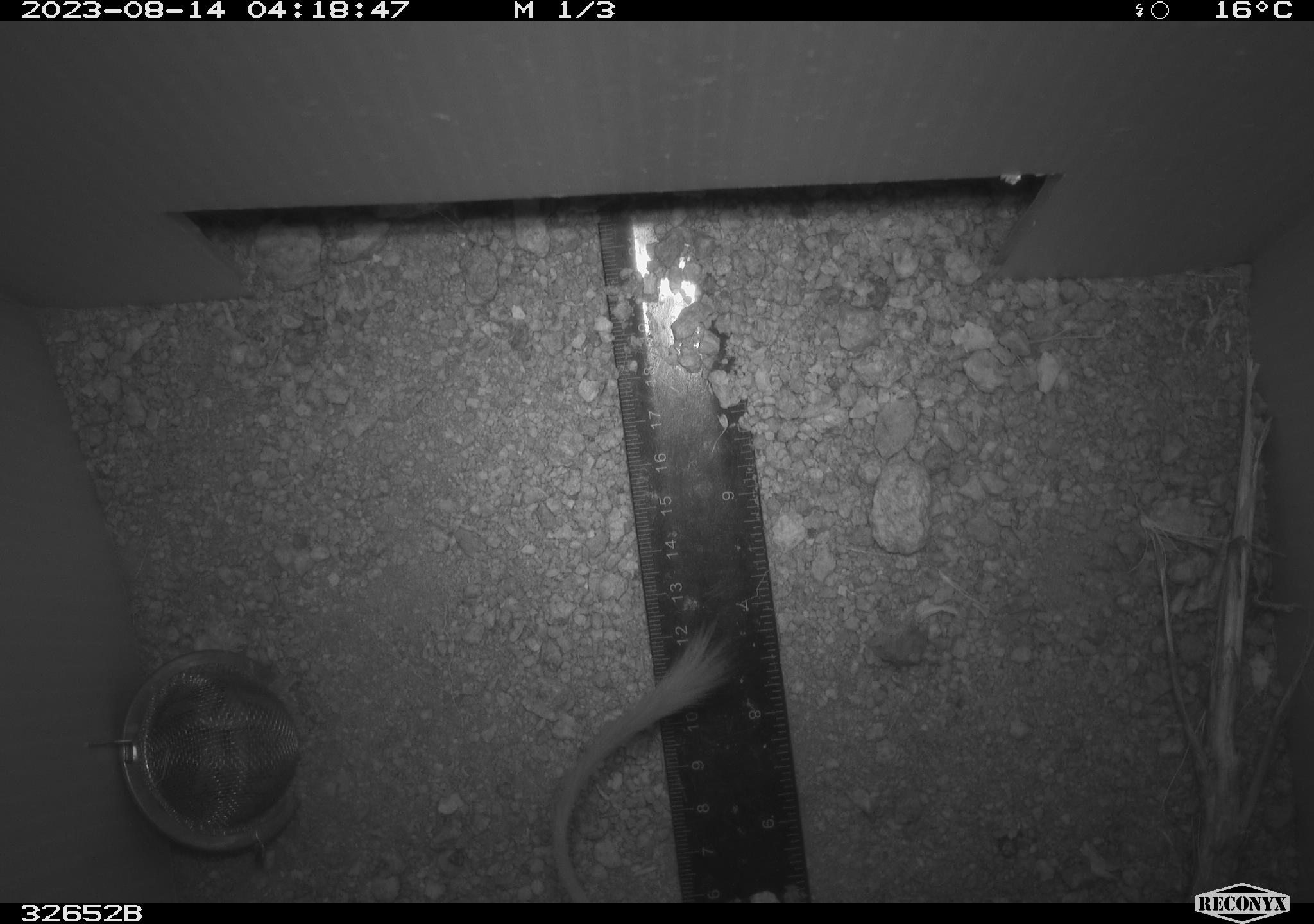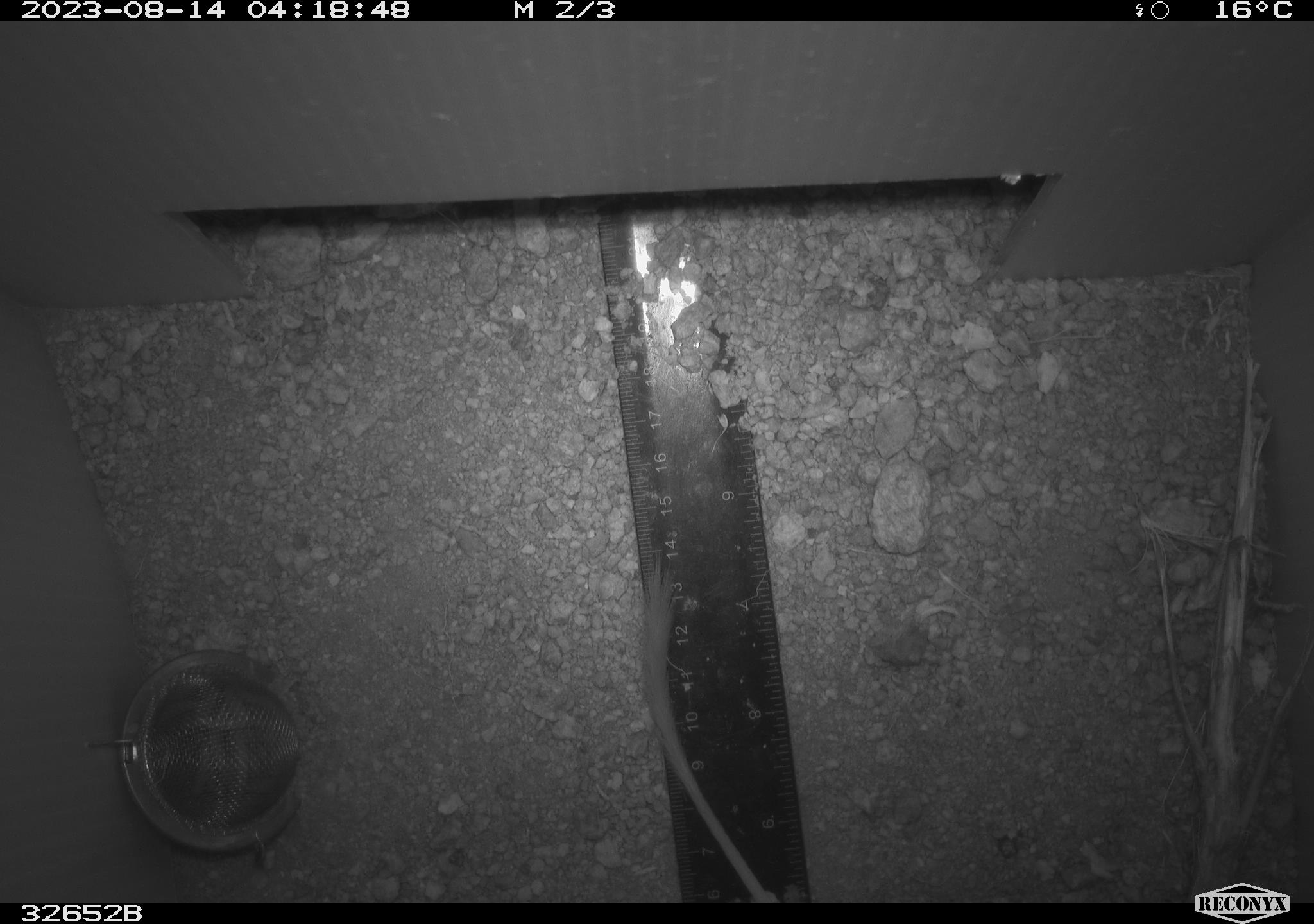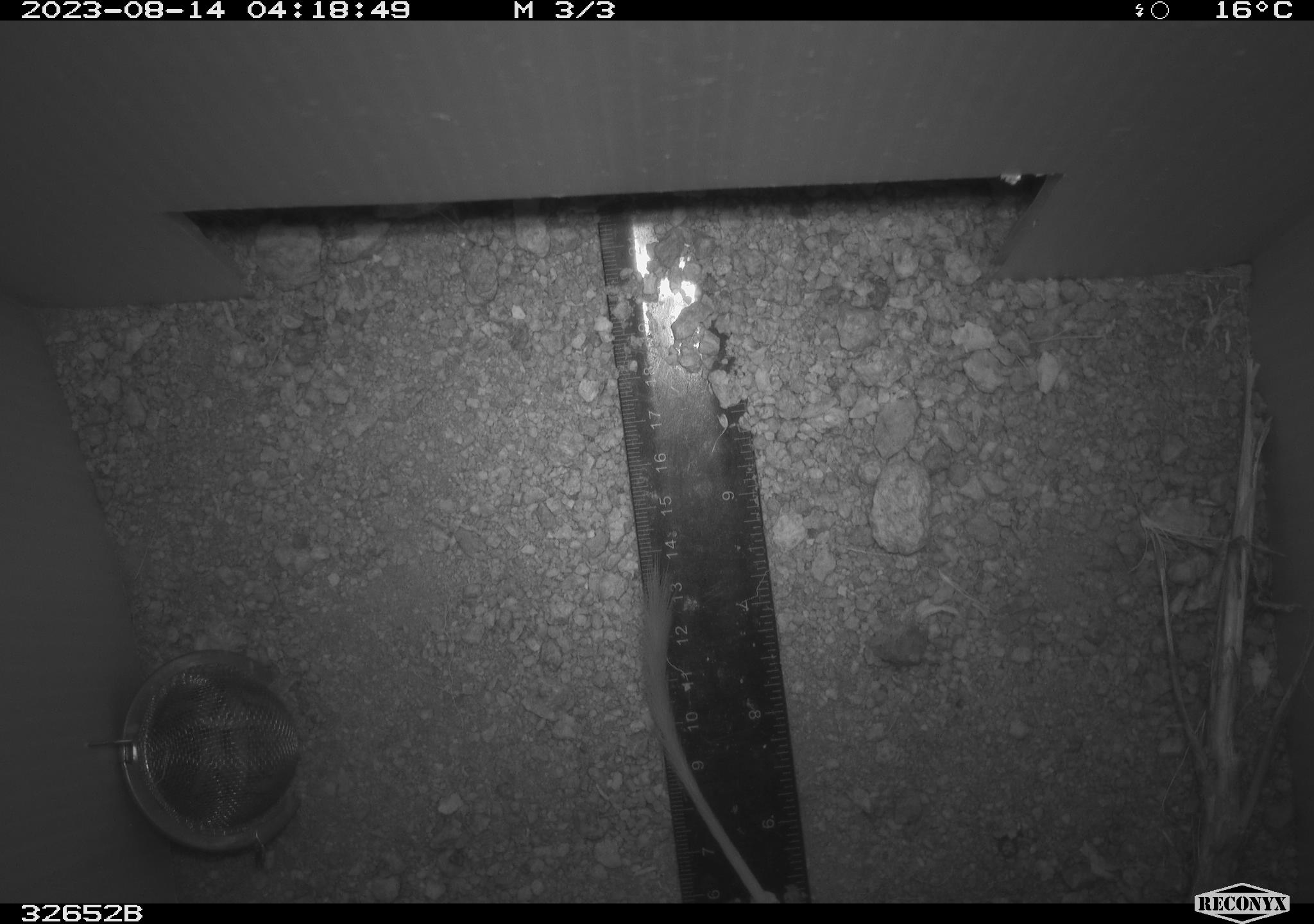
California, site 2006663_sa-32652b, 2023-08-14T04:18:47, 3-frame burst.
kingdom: Animalia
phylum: Chordata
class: Mammalia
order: Rodentia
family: Heteromyidae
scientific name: Heteromyidae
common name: kangaroo rats and pocket mice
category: heteromyidae family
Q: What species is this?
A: Heteromyidae family (kangaroo rats and pocket mice) (Heteromyidae).